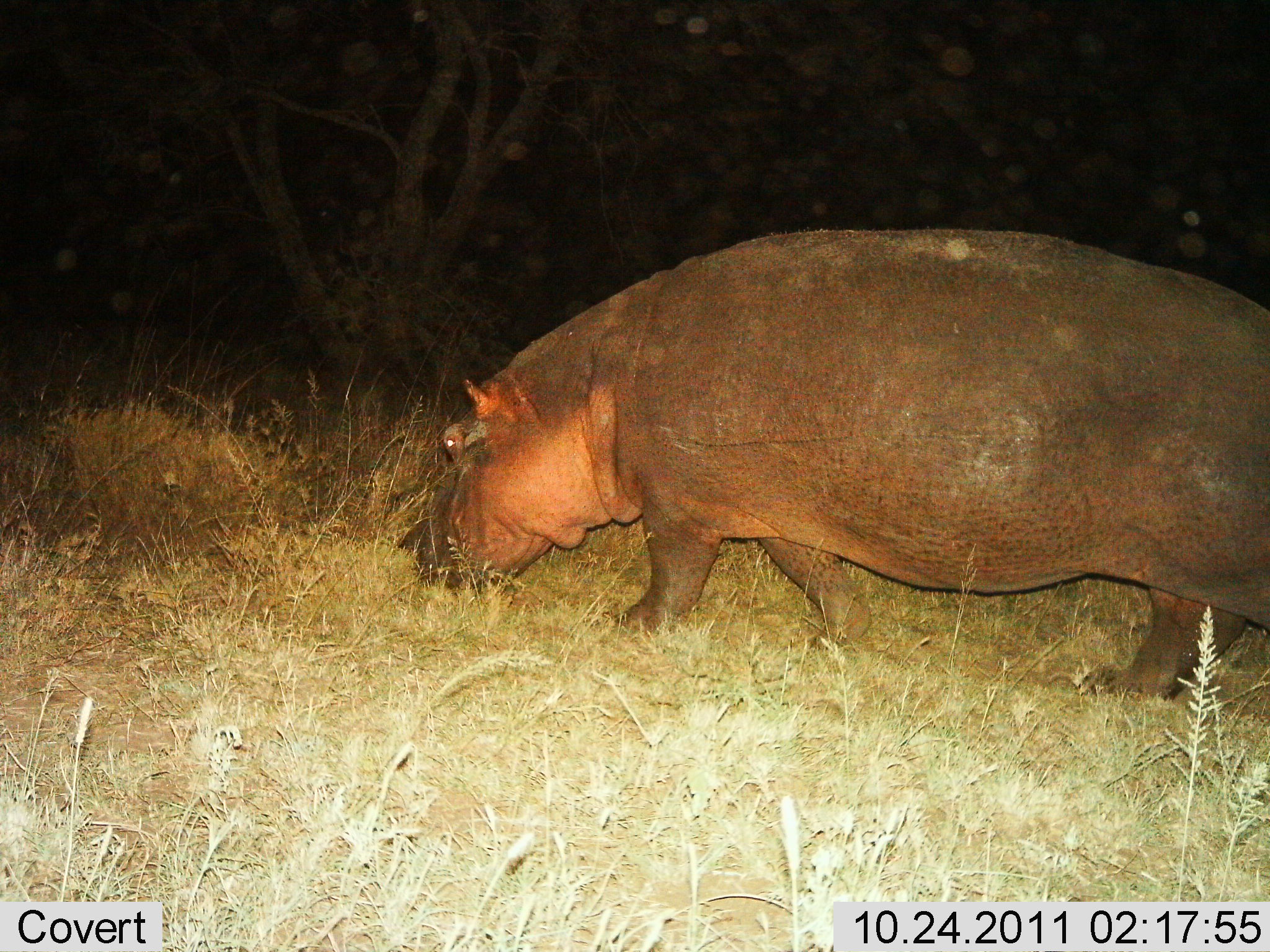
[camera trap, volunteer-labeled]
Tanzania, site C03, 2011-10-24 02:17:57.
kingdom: Animalia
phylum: Chordata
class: Mammalia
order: Artiodactyla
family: Hippopotamidae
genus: Hippopotamus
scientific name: Hippopotamus amphibius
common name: hippopotamus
Hippopotamus (Hippopotamus amphibius), count 1. Behavior (volunteer vote fractions): standing 14%, resting 0%, moving 43%, interacting 0%. Young present (vote fraction): 0%. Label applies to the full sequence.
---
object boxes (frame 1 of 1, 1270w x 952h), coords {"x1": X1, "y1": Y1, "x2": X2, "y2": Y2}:
animal: {"x1": 401, "y1": 226, "x2": 1270, "y2": 707}